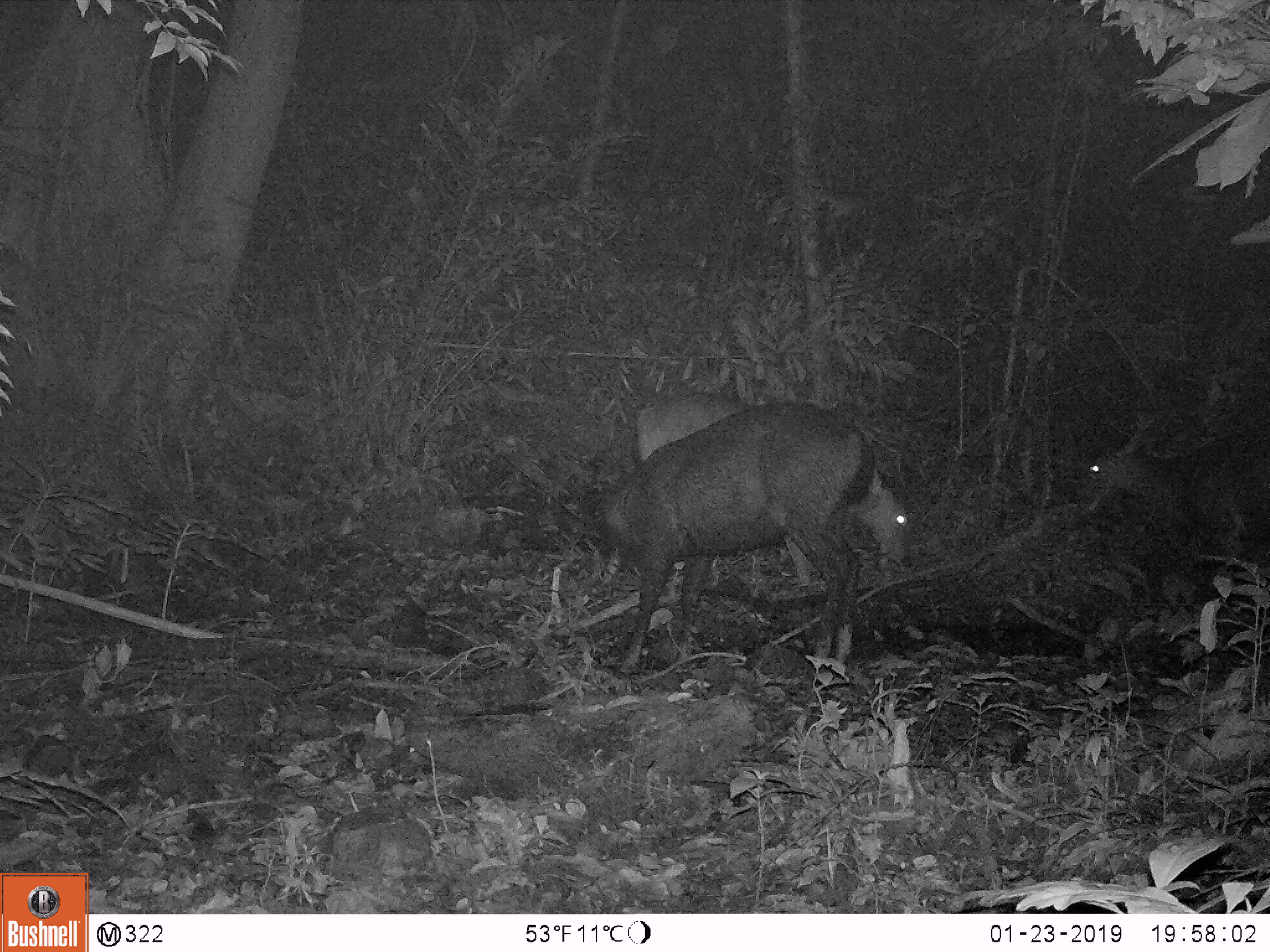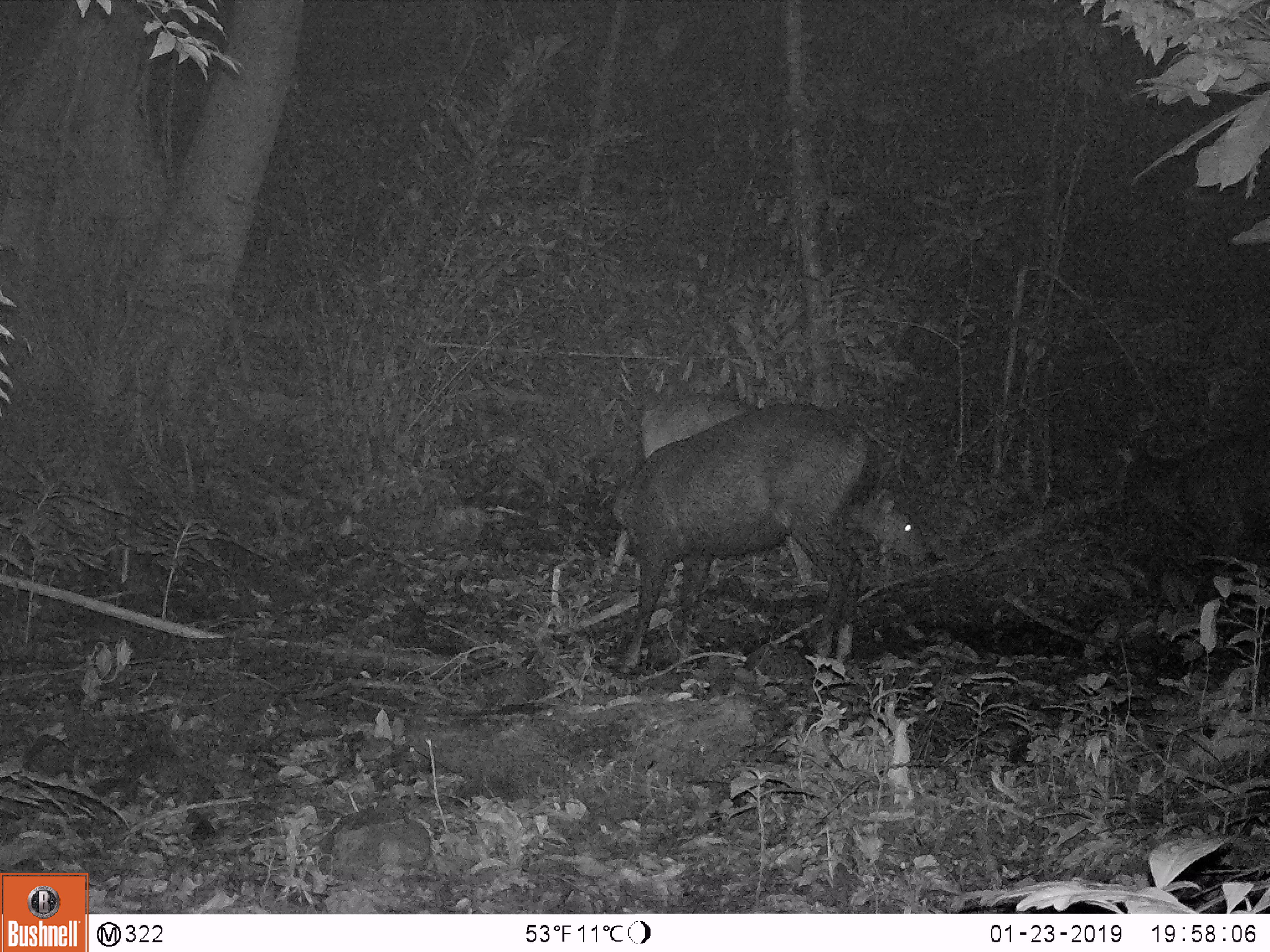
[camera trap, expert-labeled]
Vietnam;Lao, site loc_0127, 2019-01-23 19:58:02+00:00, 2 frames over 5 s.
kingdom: Animalia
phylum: Chordata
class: Mammalia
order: Artiodactyla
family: Cervidae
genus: Rusa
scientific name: Rusa unicolor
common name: sambar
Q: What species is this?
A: Sambar (Rusa unicolor).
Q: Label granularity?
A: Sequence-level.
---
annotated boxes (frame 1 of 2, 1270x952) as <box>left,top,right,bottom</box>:
sambar: <box>594,399,875,678</box>; <box>635,390,910,589</box>; <box>1079,450,1269,559</box>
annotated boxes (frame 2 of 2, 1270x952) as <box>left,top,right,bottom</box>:
sambar: <box>610,400,872,677</box>; <box>604,403,927,583</box>; <box>1114,411,1270,566</box>